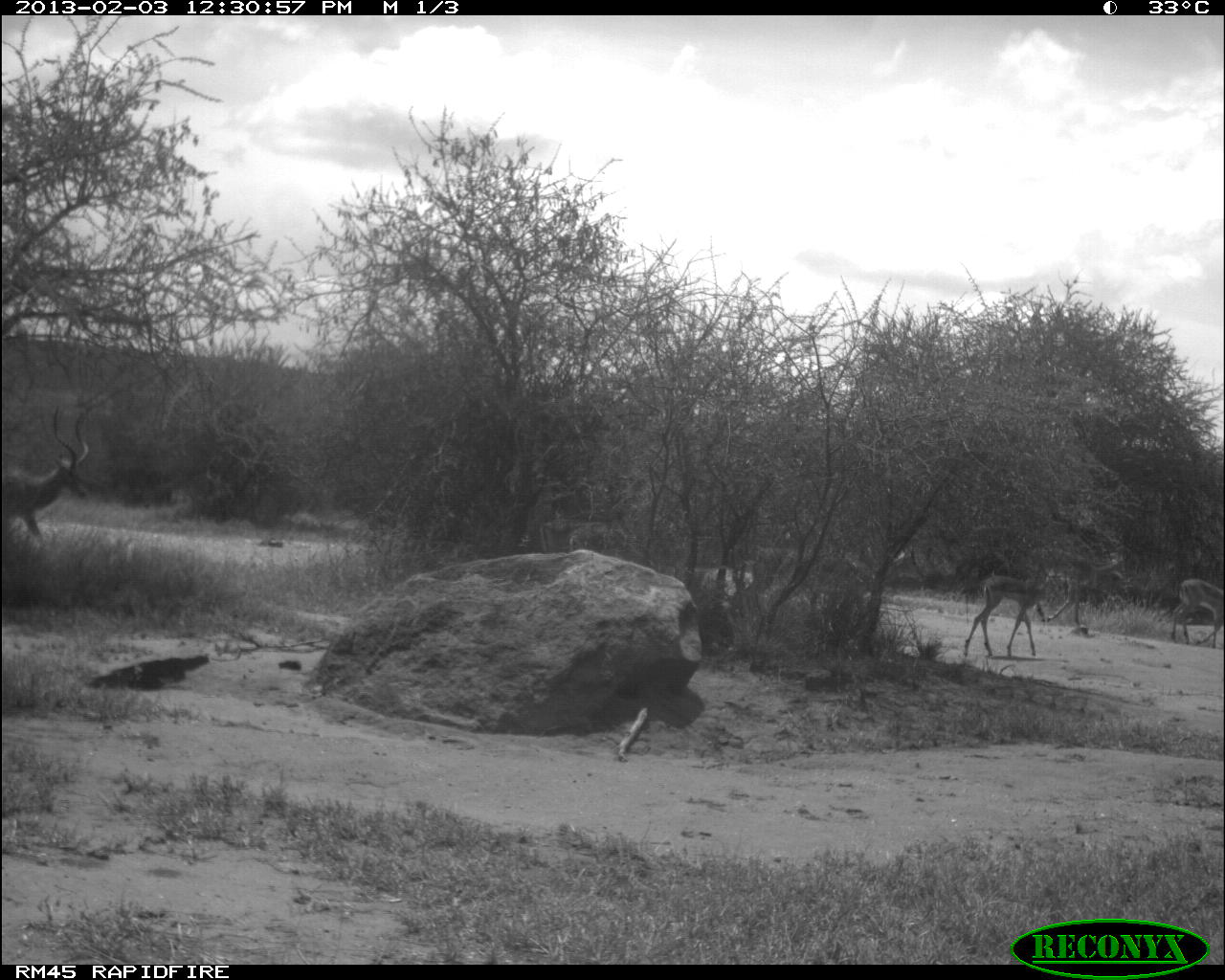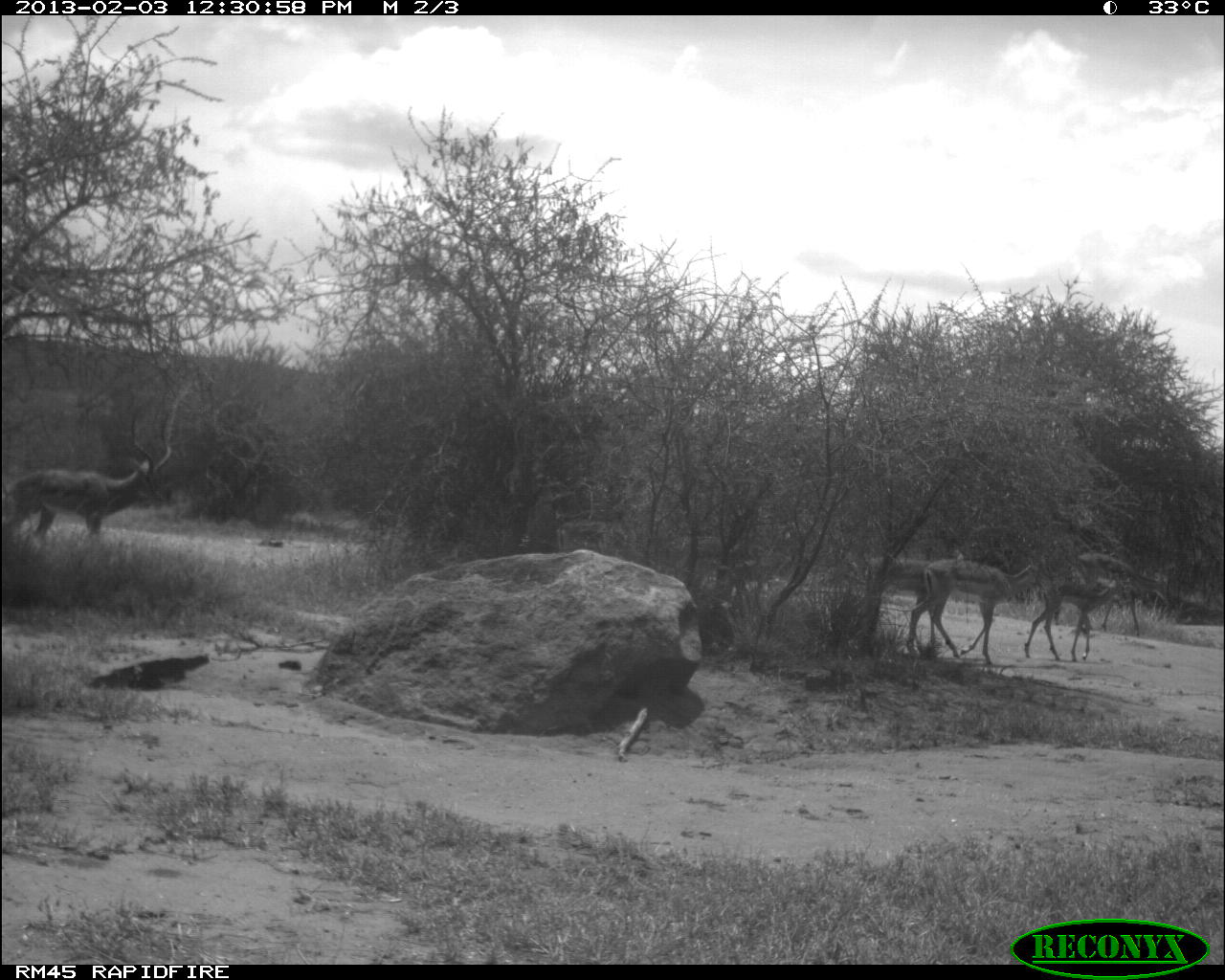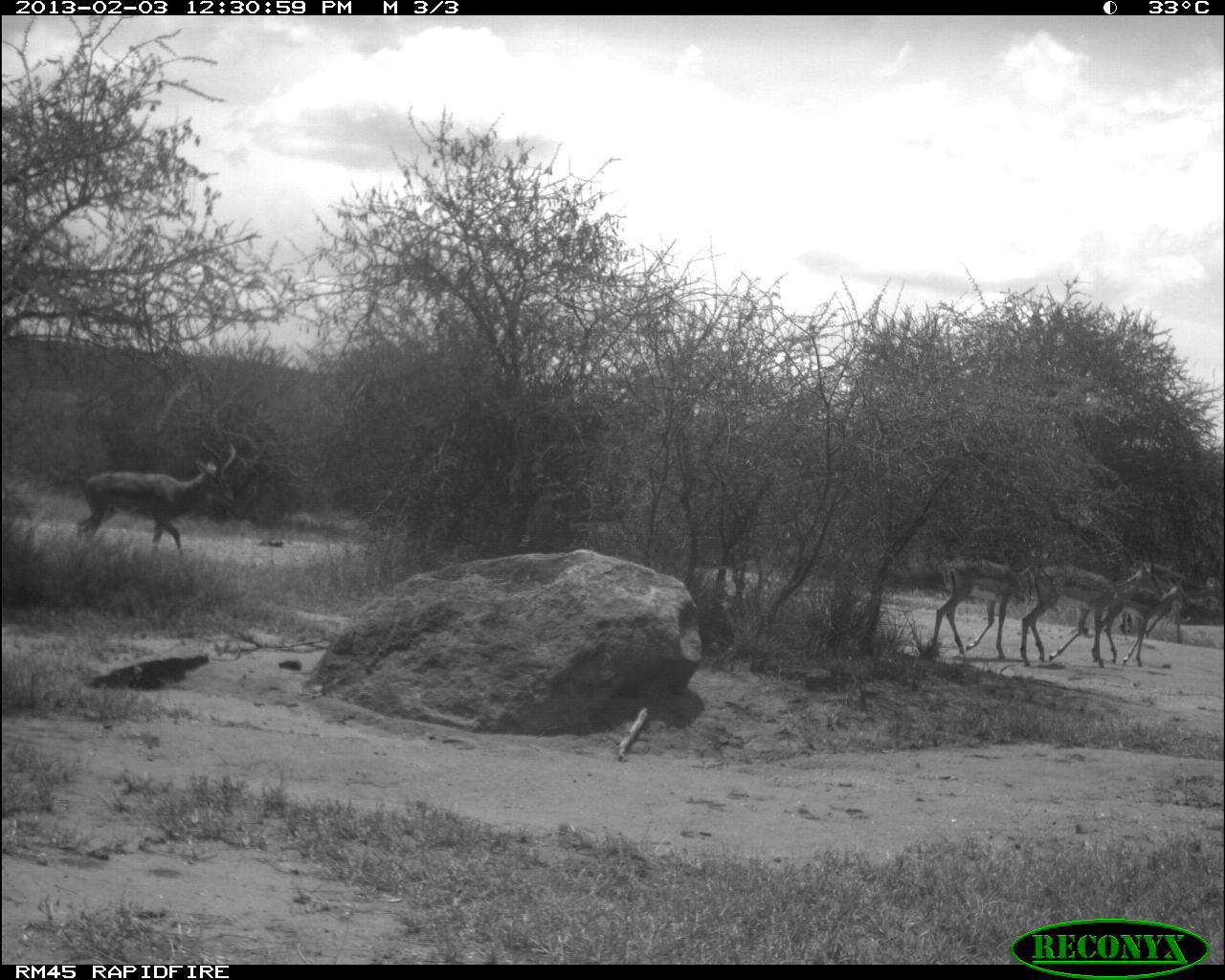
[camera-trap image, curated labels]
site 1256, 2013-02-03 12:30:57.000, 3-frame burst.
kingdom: Animalia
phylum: Chordata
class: Mammalia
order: Artiodactyla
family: Bovidae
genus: Aepyceros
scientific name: Aepyceros melampus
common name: impala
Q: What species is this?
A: Aepyceros melampus (impala).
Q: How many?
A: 5.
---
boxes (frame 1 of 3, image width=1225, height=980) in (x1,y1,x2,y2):
aepyceros melampus: (0,399,91,542); (959,568,1069,658); (1172,576,1225,645)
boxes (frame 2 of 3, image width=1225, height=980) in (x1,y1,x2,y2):
aepyceros melampus: (6,410,179,539); (905,553,1052,664); (1021,568,1136,663); (1079,548,1174,635); (861,556,948,644)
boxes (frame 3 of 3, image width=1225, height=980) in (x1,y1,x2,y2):
aepyceros melampus: (74,430,236,553); (1019,553,1162,667); (930,554,1040,655); (1091,575,1188,668); (1121,558,1223,643)